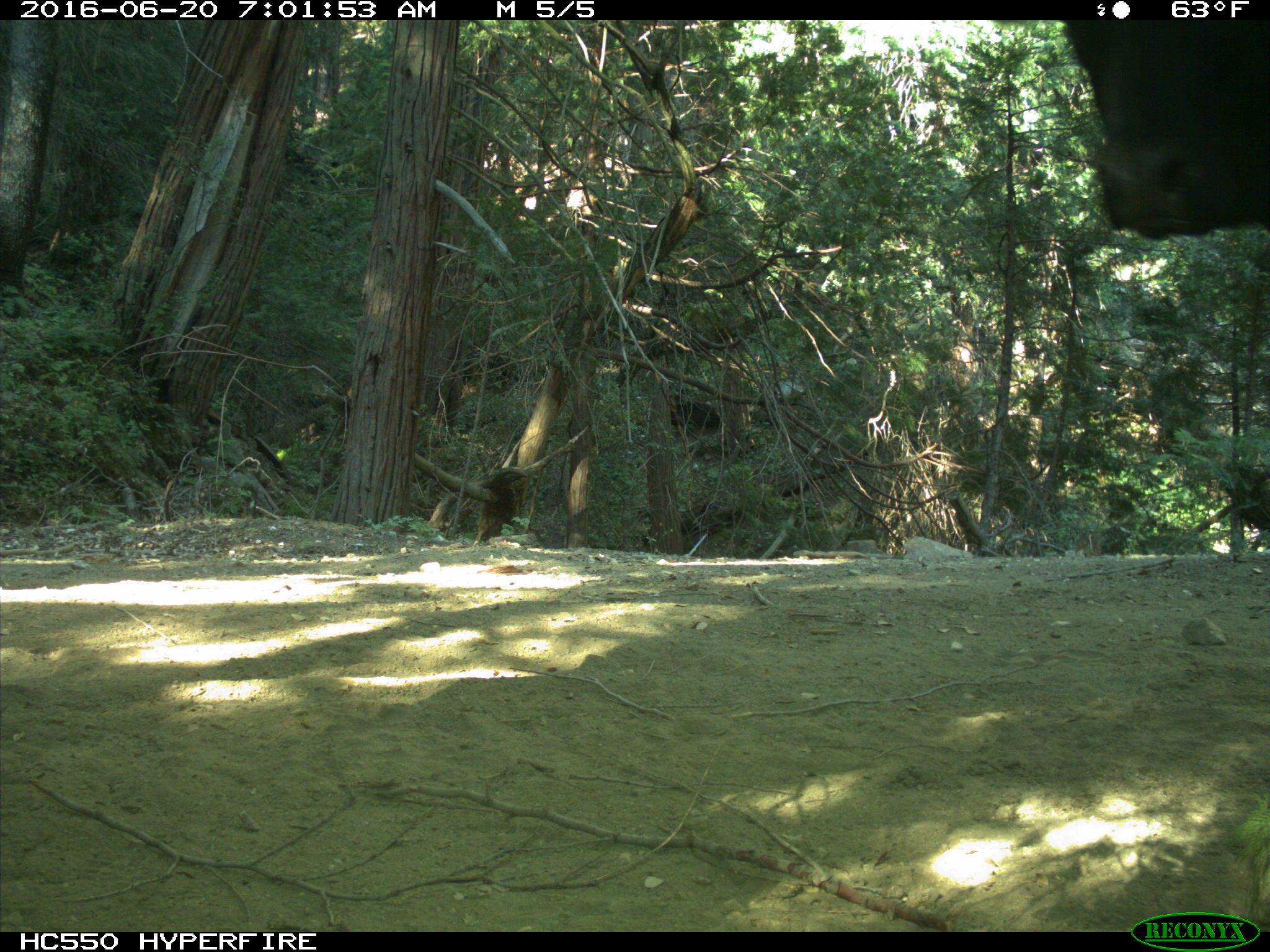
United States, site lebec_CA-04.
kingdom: Animalia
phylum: Chordata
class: Mammalia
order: Artiodactyla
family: Bovidae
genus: Bos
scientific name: Bos taurus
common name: domestic cow